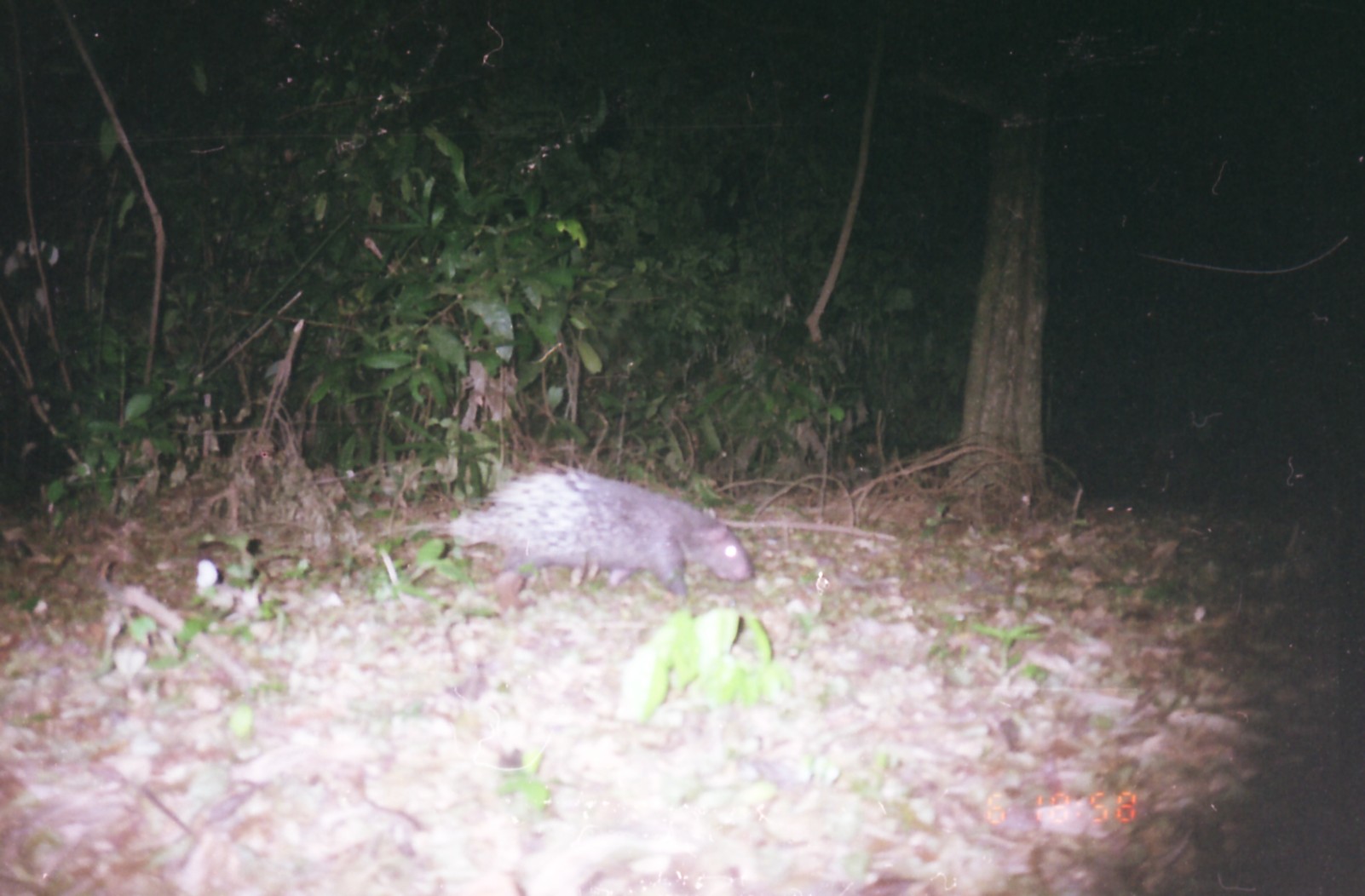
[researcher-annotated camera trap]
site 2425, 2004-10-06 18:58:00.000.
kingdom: Animalia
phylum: Chordata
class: Mammalia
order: Rodentia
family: Hystricidae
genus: Hystrix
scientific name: Hystrix brachyura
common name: east asian porcupine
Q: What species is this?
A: Hystrix brachyura (east asian porcupine).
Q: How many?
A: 1.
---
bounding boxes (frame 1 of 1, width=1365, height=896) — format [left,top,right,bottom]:
hystrix brachyura: [433,462,755,609]